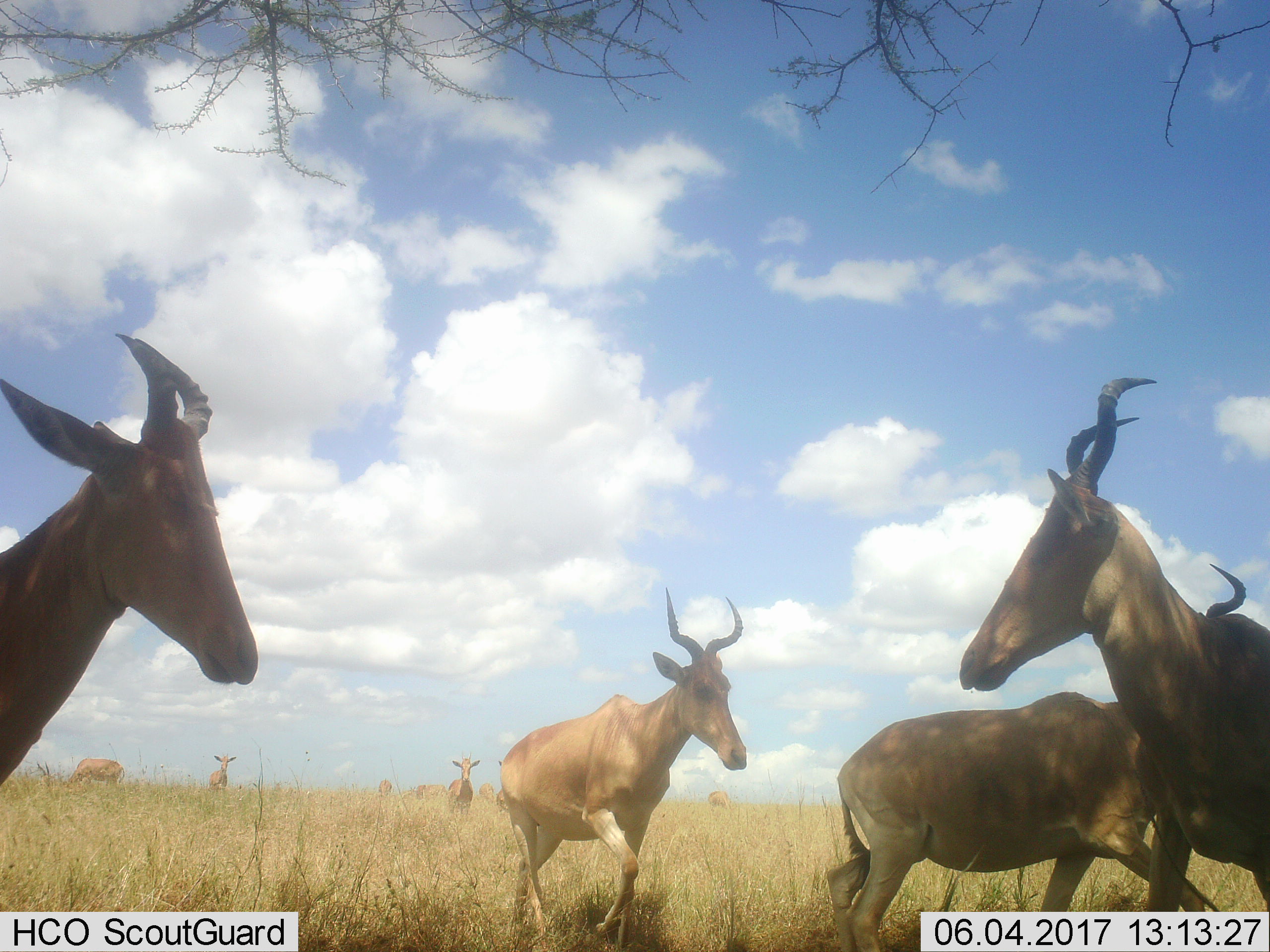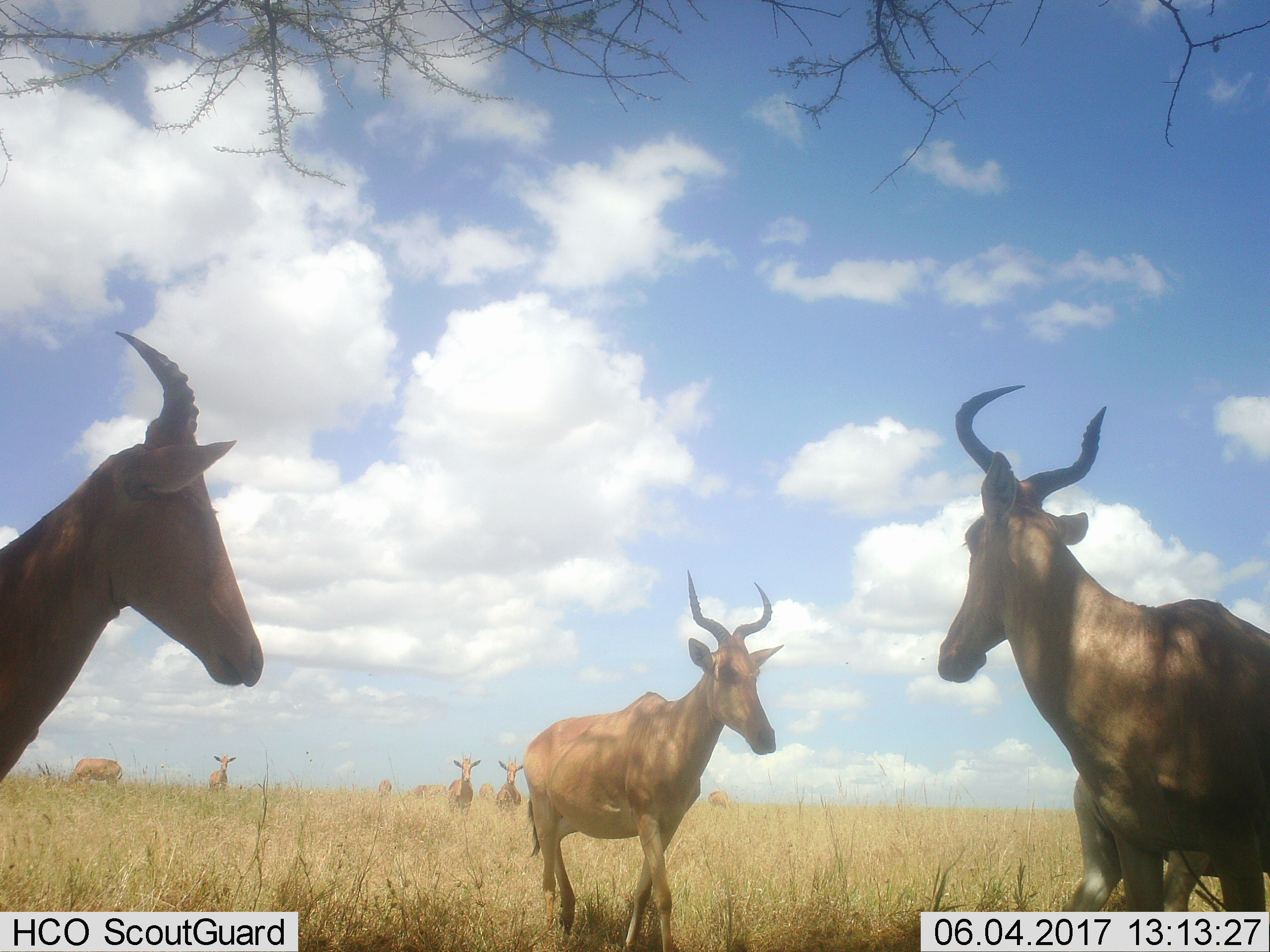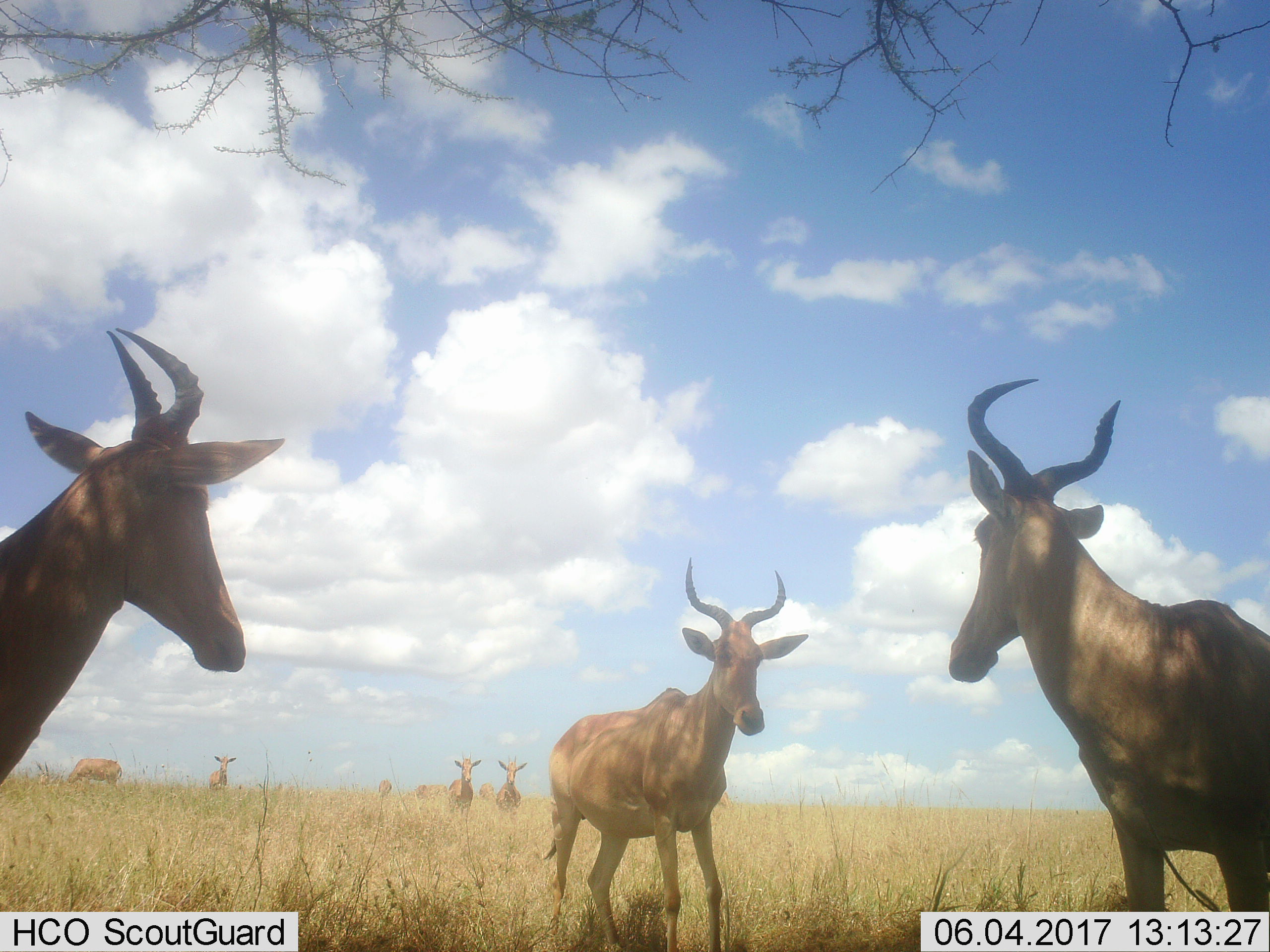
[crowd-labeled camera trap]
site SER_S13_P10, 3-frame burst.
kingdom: Animalia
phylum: Chordata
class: Mammalia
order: Artiodactyla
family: Bovidae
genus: Alcelaphus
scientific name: Alcelaphus buselaphus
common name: hartebeest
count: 11-50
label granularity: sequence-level